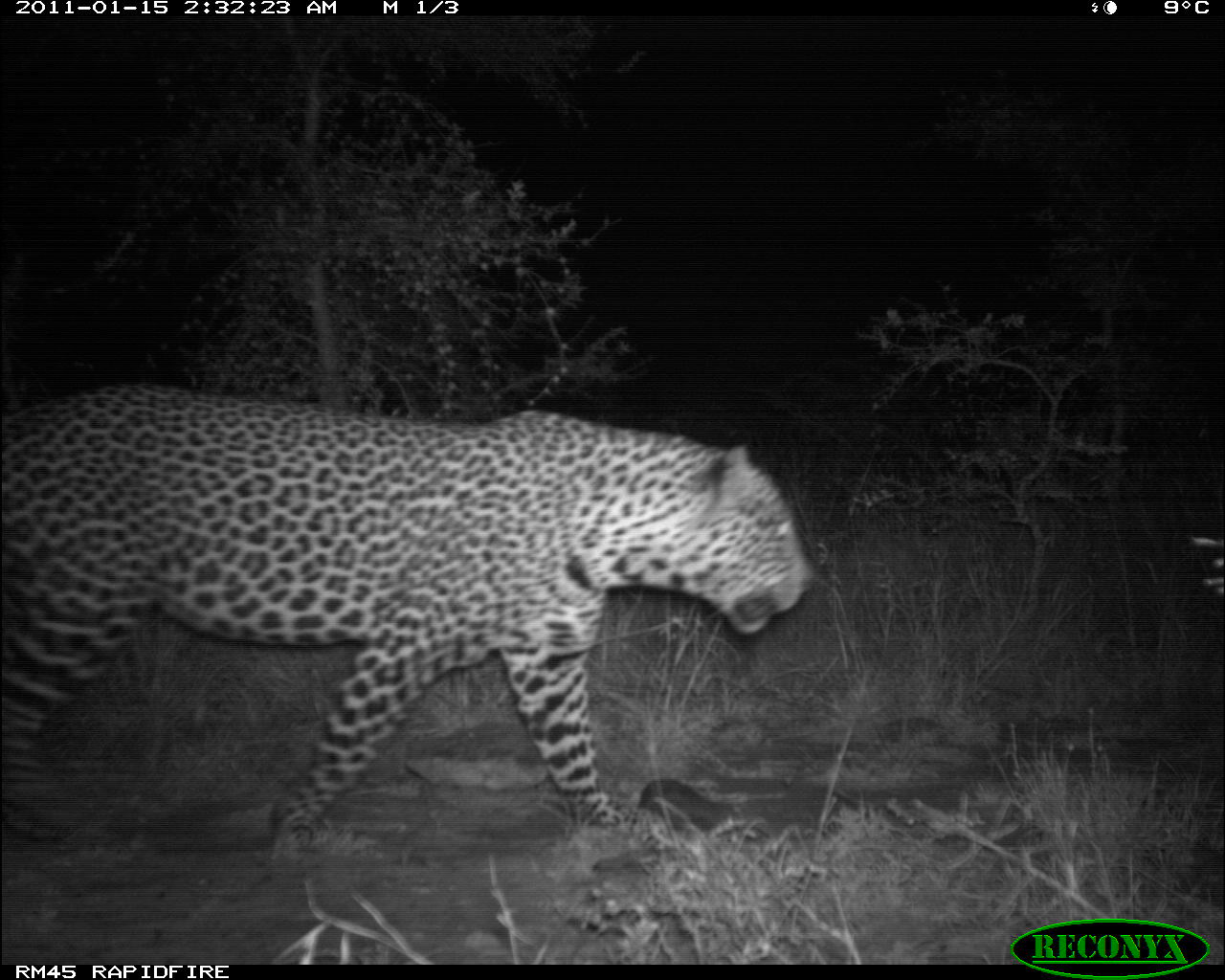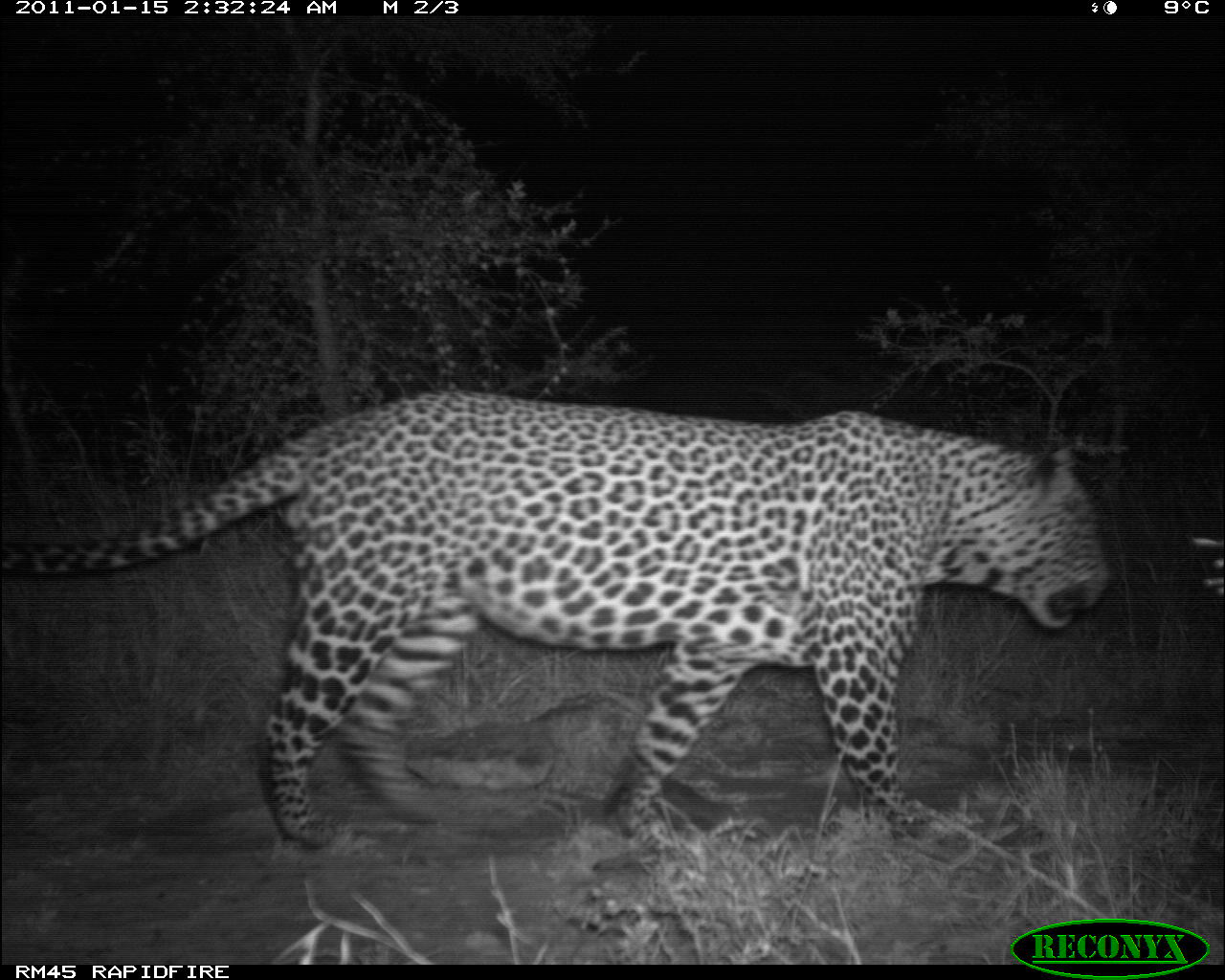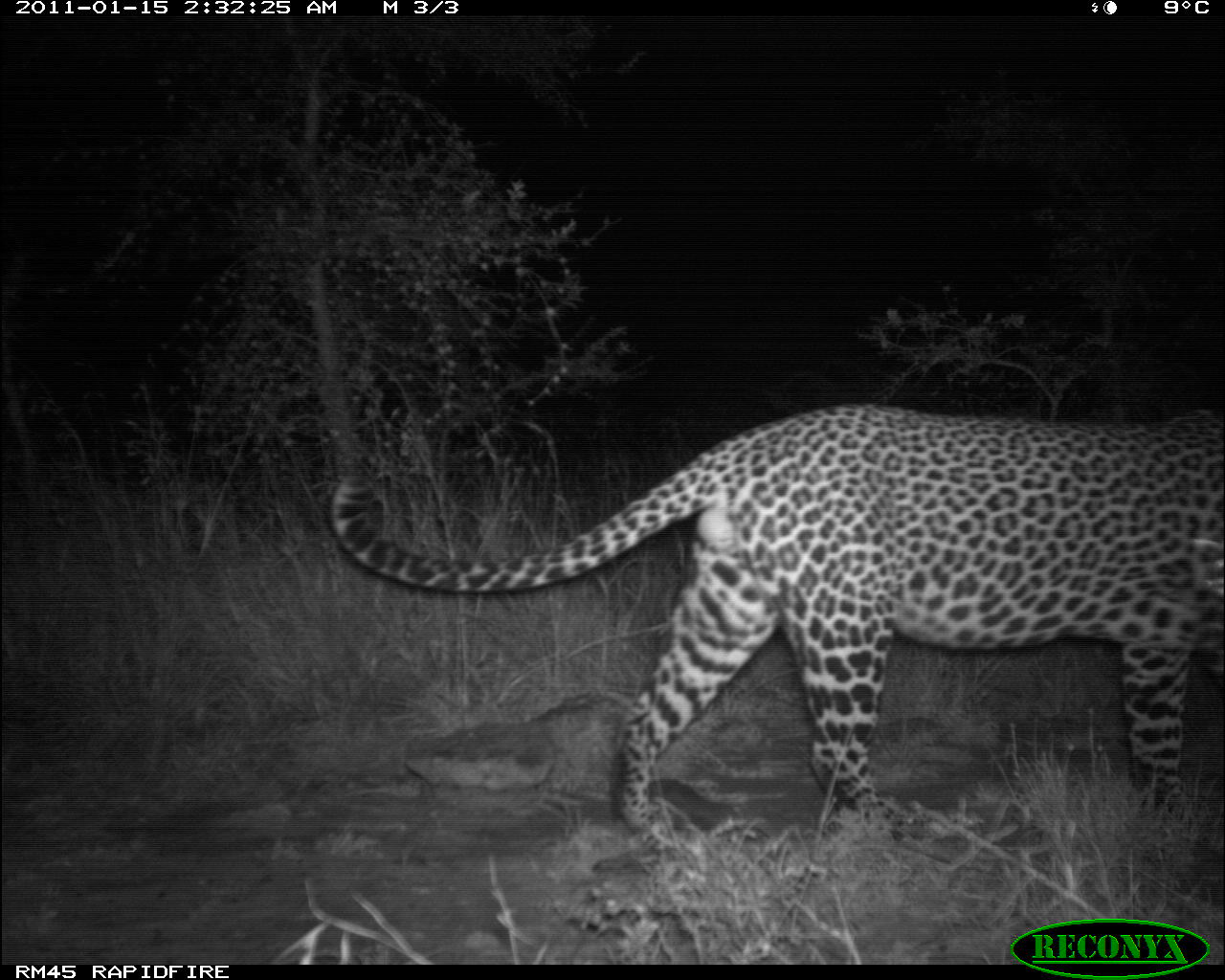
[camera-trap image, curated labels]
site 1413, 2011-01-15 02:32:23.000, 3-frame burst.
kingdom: Animalia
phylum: Chordata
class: Mammalia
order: Carnivora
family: Felidae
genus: Panthera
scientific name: Panthera pardus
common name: leopard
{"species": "Panthera pardus (leopard)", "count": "1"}